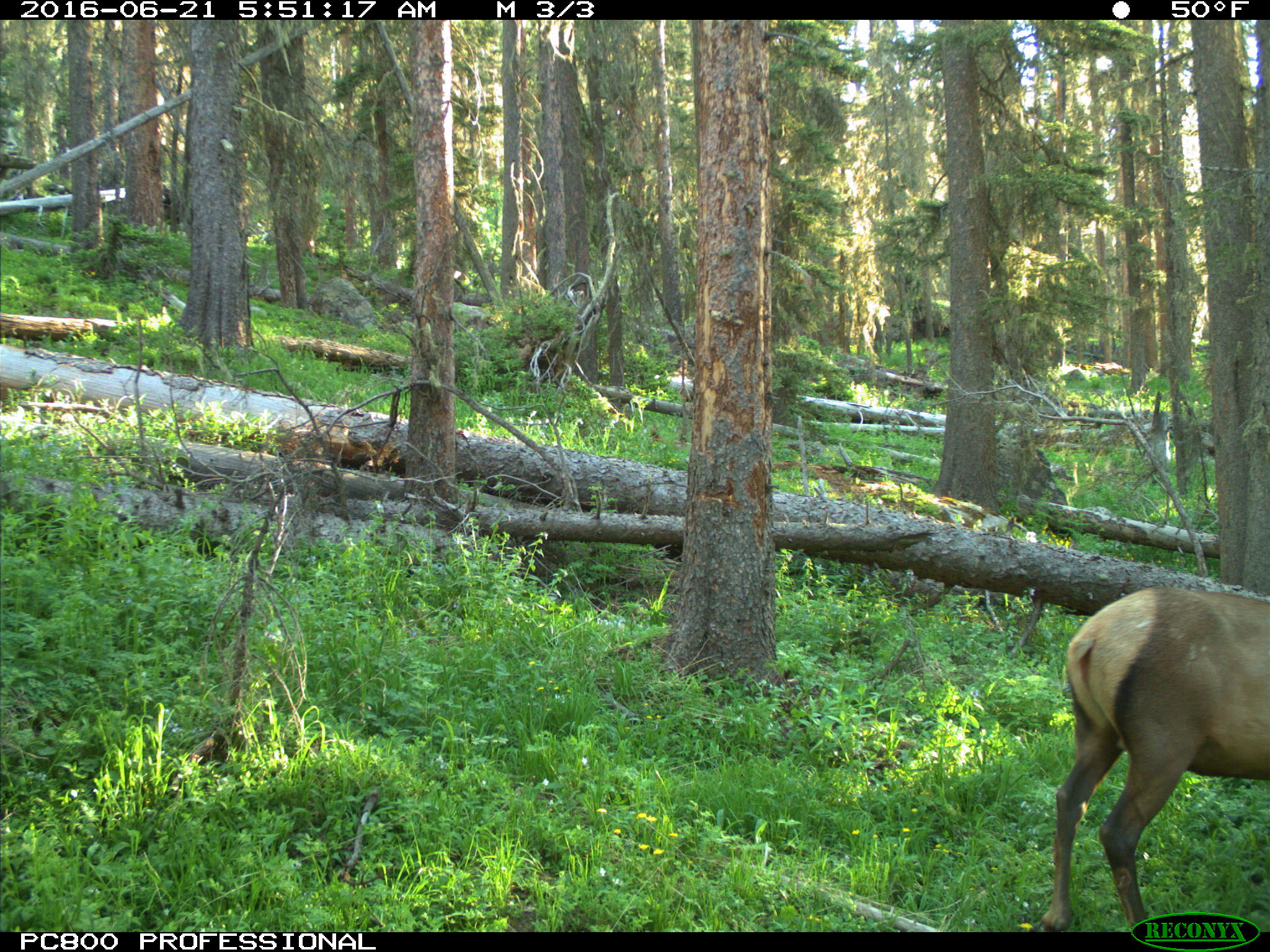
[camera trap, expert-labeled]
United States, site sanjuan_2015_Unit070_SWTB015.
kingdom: Animalia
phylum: Chordata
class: Mammalia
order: Artiodactyla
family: Cervidae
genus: Cervus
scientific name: Cervus elaphus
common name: red deer